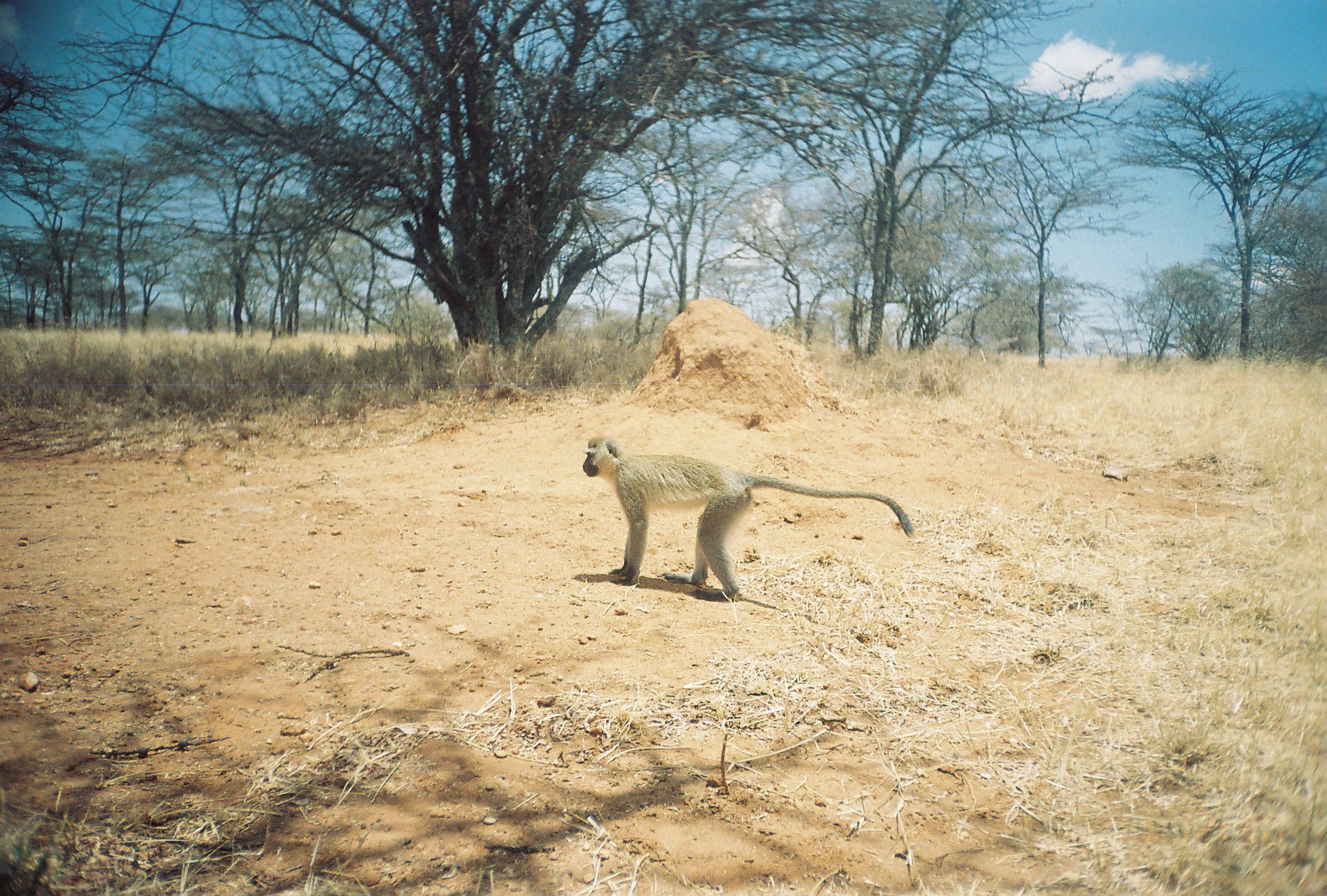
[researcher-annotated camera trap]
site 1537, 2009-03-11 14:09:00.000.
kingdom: Animalia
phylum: Chordata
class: Mammalia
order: Primates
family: Cercopithecidae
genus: Chlorocebus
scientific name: Chlorocebus pygerythrus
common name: vervet monkey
Chlorocebus pygerythrus (vervet monkey), count 1.